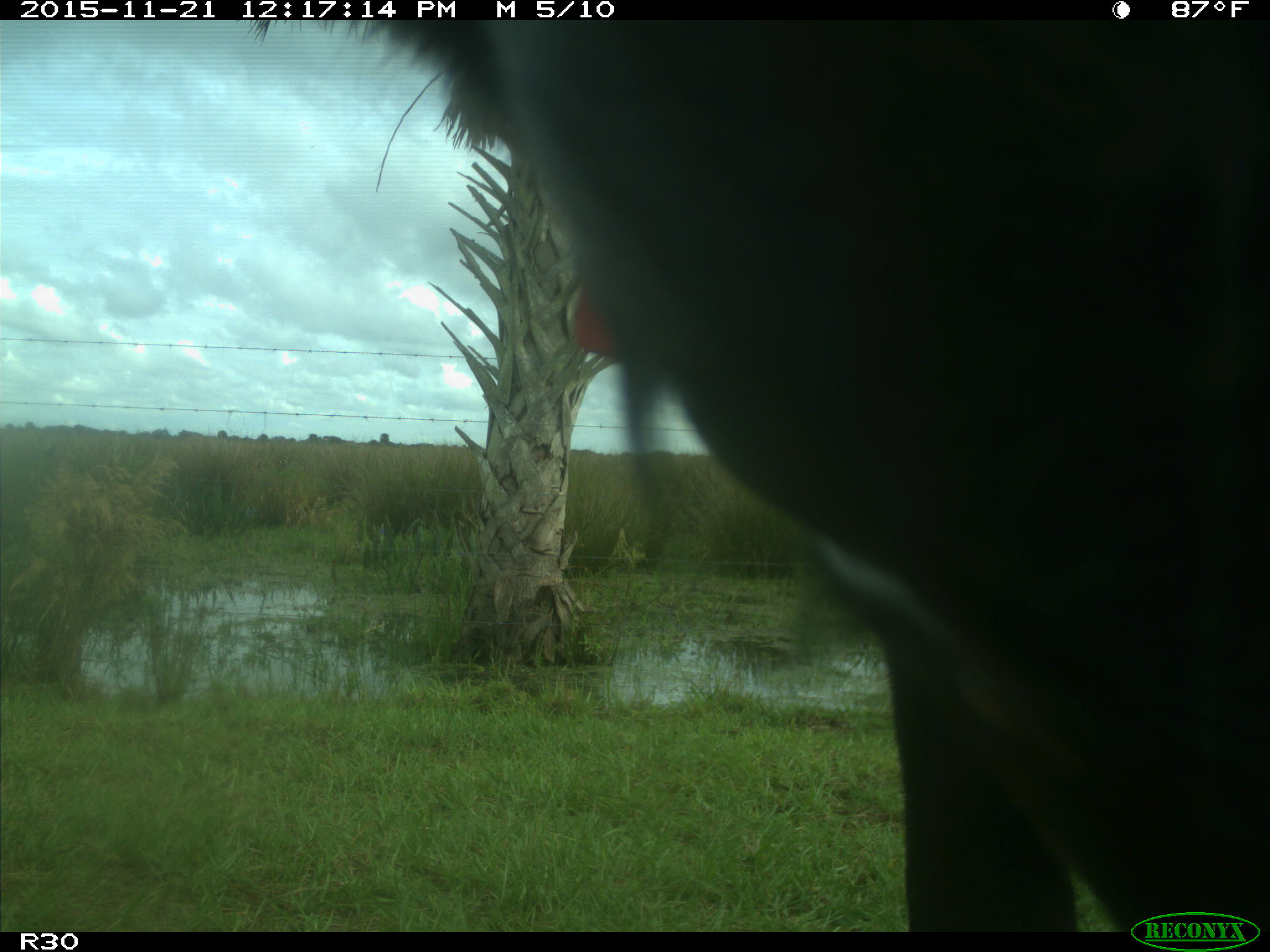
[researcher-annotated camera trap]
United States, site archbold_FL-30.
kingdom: Animalia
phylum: Chordata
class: Mammalia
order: Artiodactyla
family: Bovidae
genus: Bos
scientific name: Bos taurus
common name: domestic cow